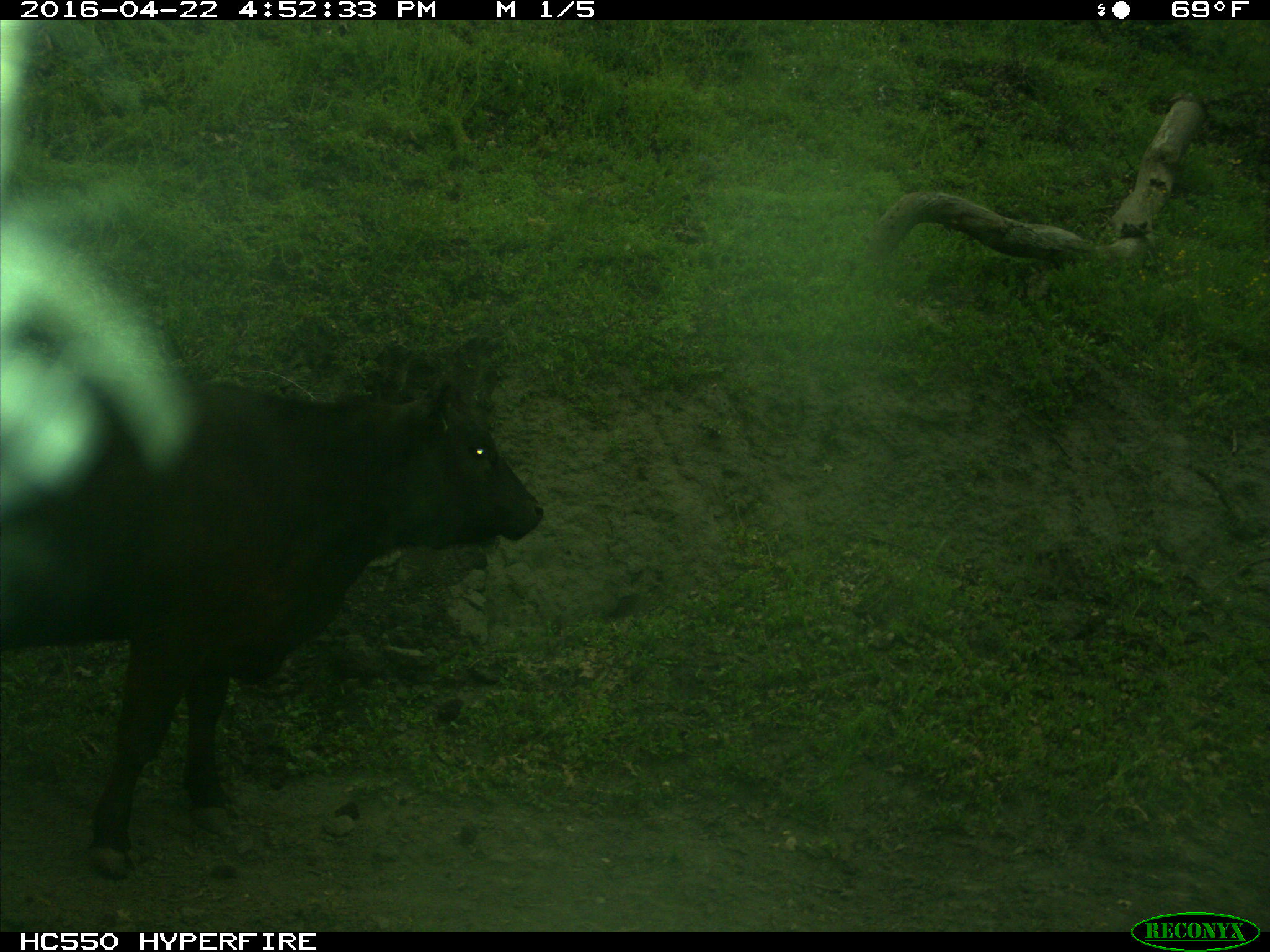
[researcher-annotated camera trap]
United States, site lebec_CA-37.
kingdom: Animalia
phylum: Chordata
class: Mammalia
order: Artiodactyla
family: Bovidae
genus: Bos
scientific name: Bos taurus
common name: domestic cow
Bos taurus (domestic cow).